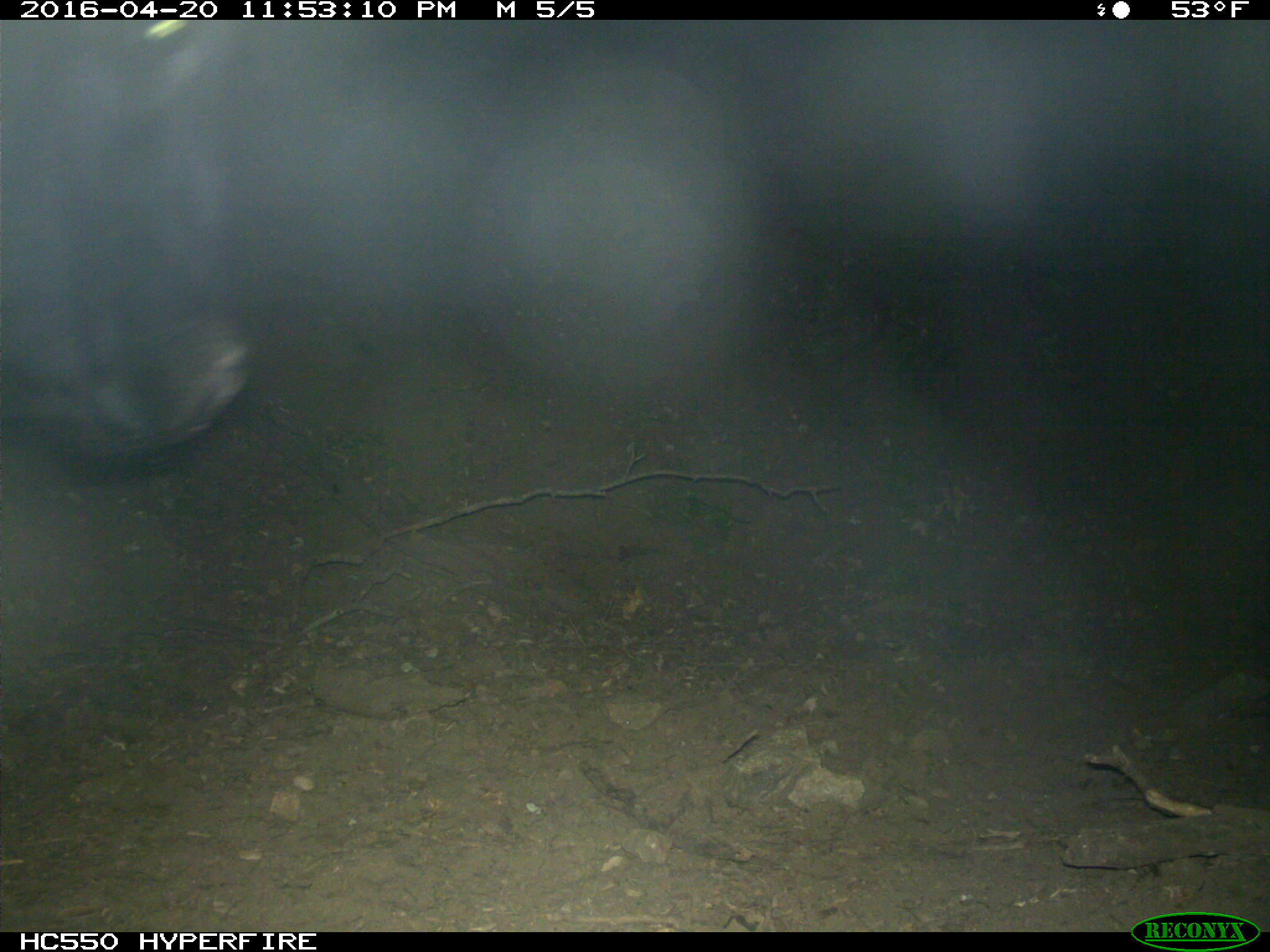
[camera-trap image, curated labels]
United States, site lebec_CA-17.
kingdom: Animalia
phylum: Chordata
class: Mammalia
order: Artiodactyla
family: Bovidae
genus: Bos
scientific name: Bos taurus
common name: domestic cow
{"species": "Bos taurus (domestic cow)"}